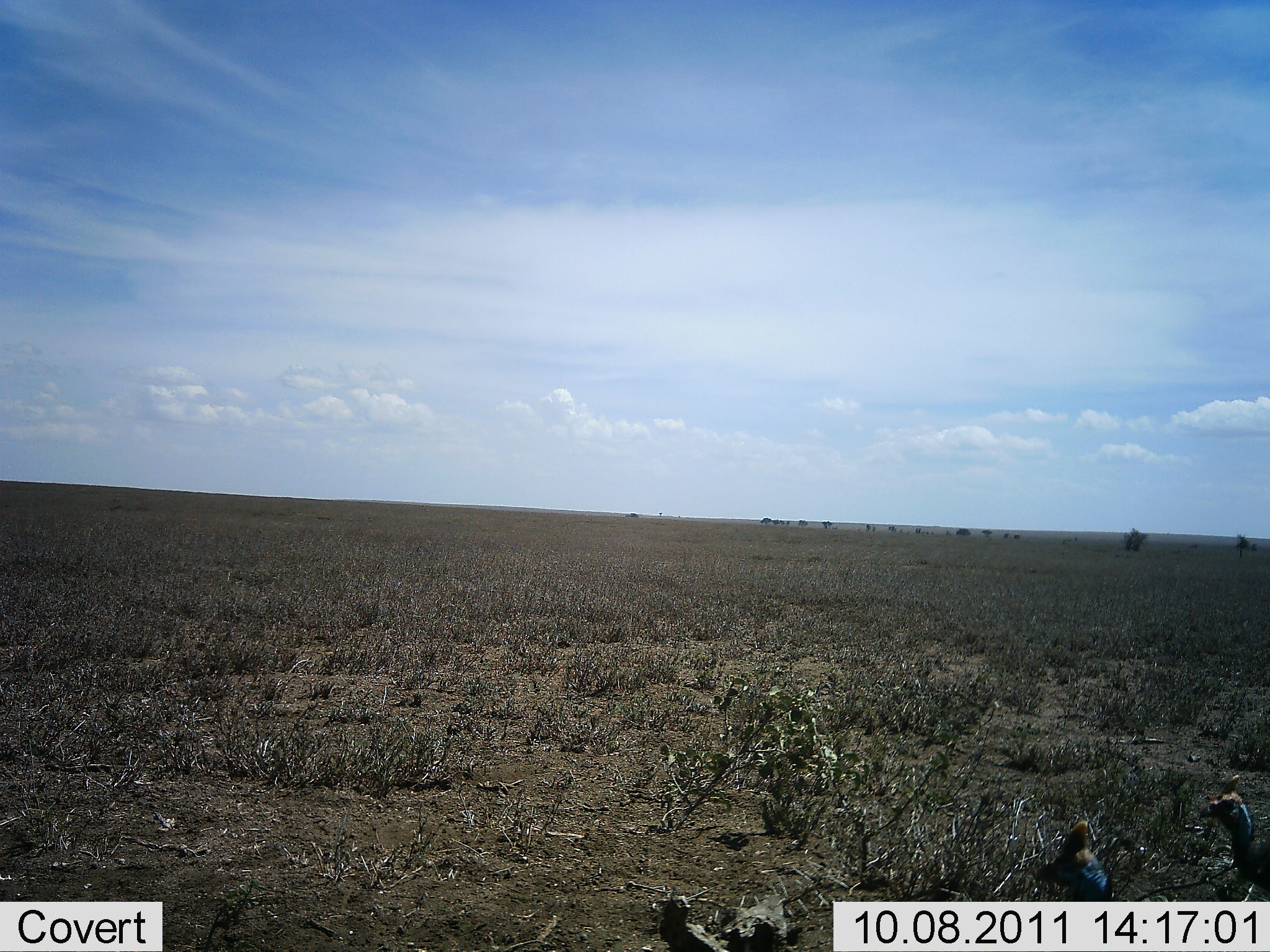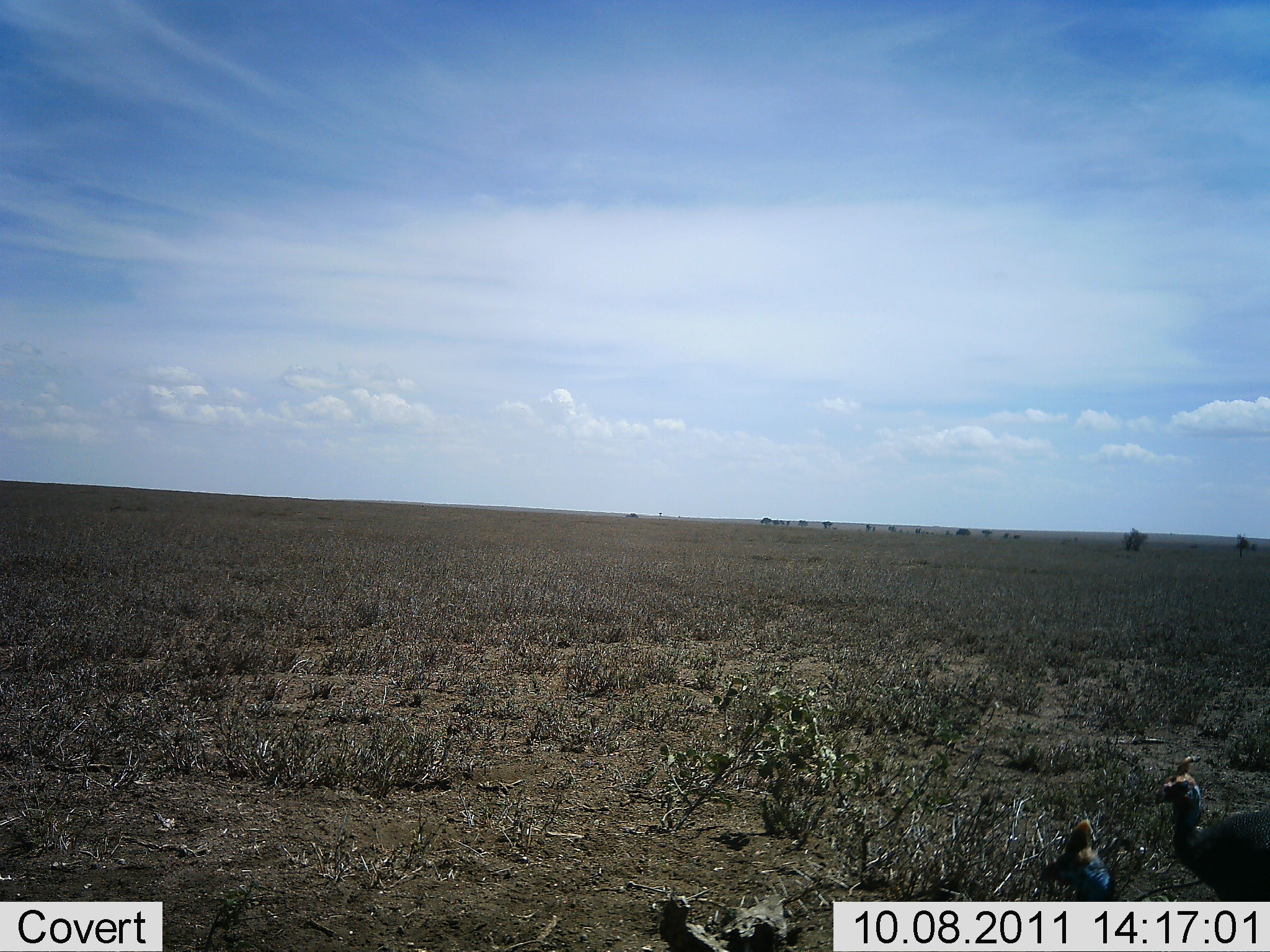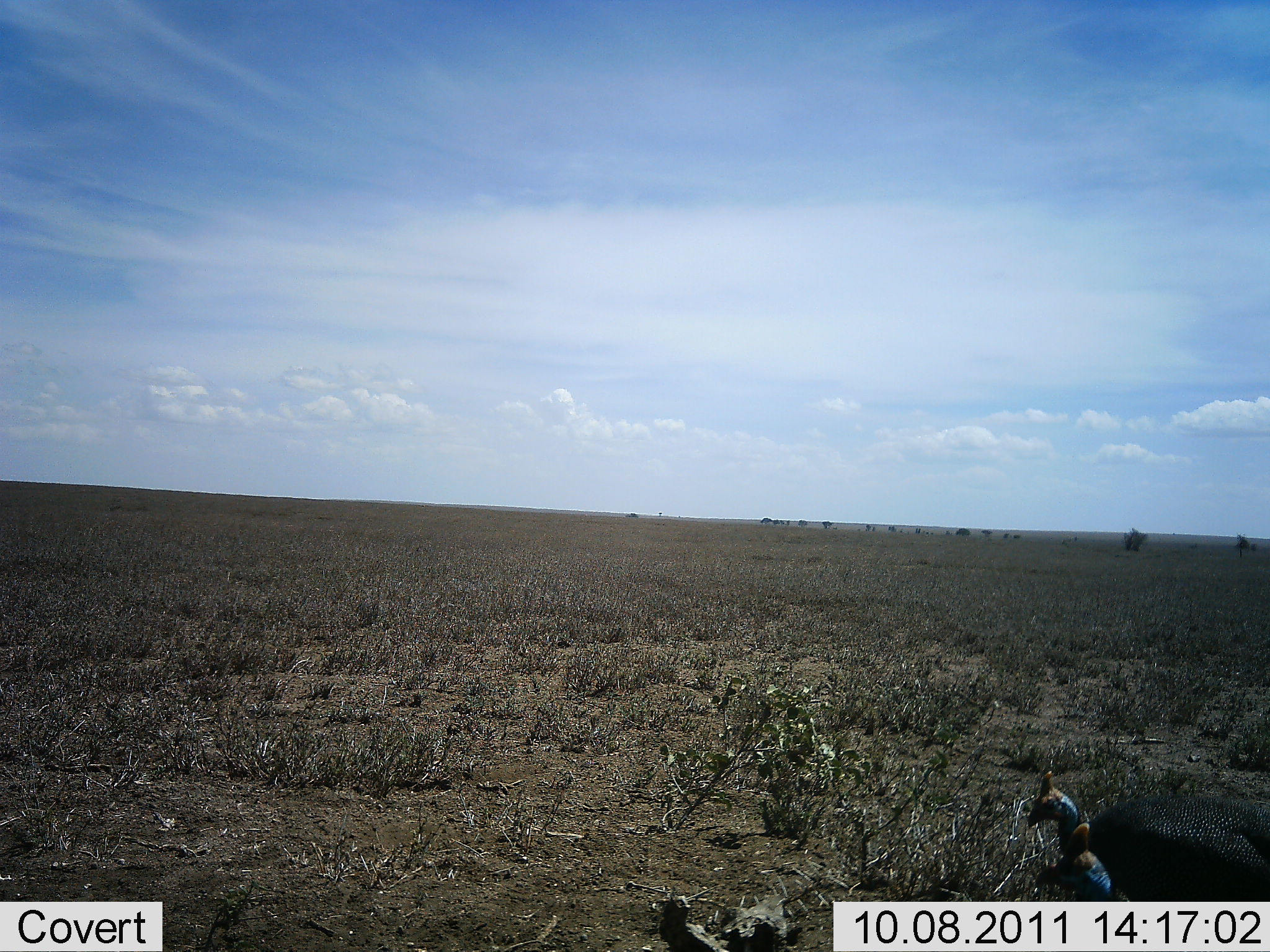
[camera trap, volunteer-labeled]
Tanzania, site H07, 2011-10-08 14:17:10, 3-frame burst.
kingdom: Animalia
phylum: Chordata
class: Aves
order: Galliformes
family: Numididae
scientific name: Numididae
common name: guinea fowl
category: guineafowl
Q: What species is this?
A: Guineafowl (guinea fowl) (Numididae).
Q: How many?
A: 2.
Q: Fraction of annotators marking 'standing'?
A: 38%.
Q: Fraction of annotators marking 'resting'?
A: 0%.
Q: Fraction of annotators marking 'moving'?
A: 77%.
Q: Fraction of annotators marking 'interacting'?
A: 0%.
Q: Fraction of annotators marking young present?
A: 0%.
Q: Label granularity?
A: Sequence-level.